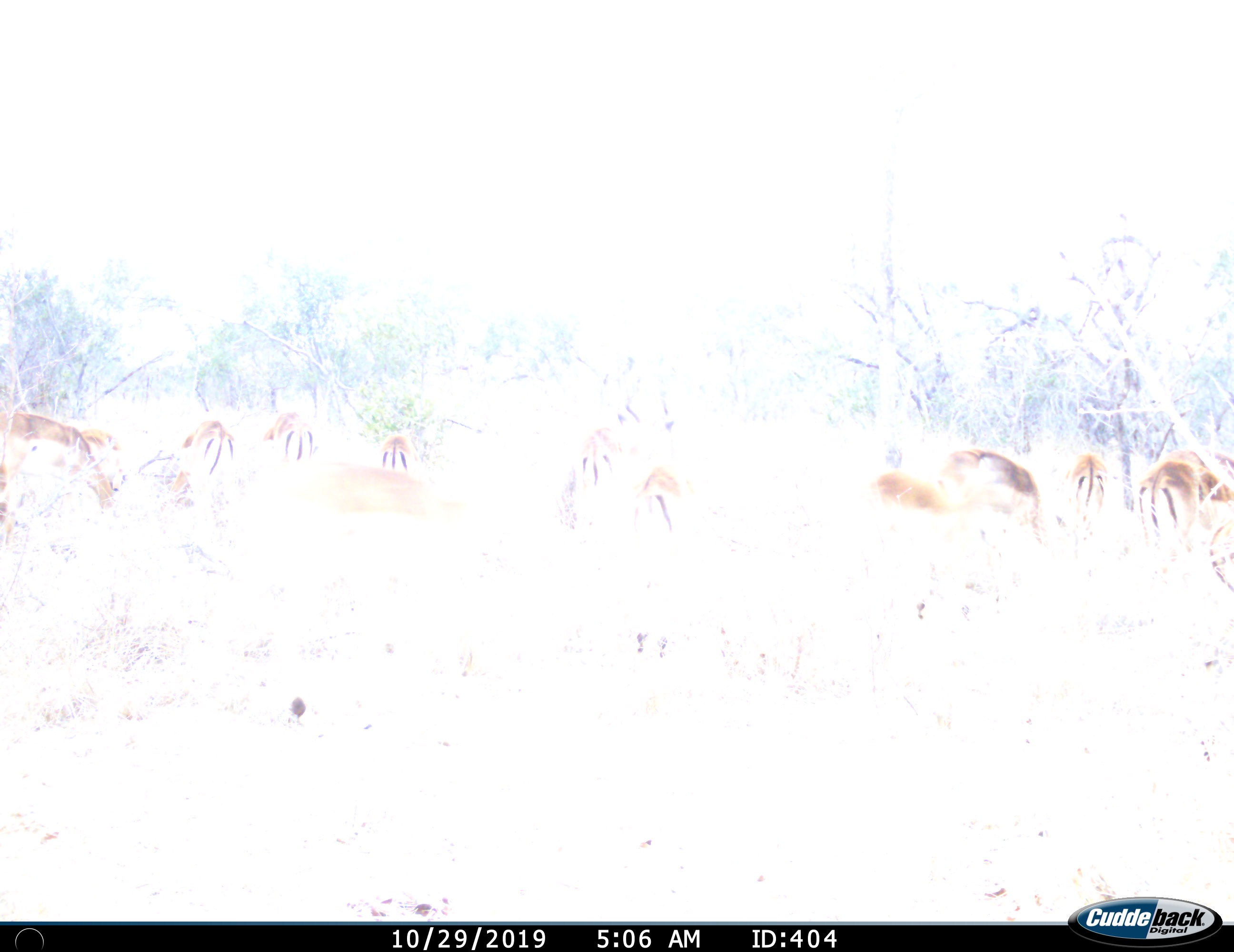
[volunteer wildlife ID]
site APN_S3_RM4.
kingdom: Animalia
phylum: Chordata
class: Mammalia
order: Artiodactyla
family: Bovidae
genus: Aepyceros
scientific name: Aepyceros melampus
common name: impala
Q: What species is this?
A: Impala (Aepyceros melampus).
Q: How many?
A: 11-50.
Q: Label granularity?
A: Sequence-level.